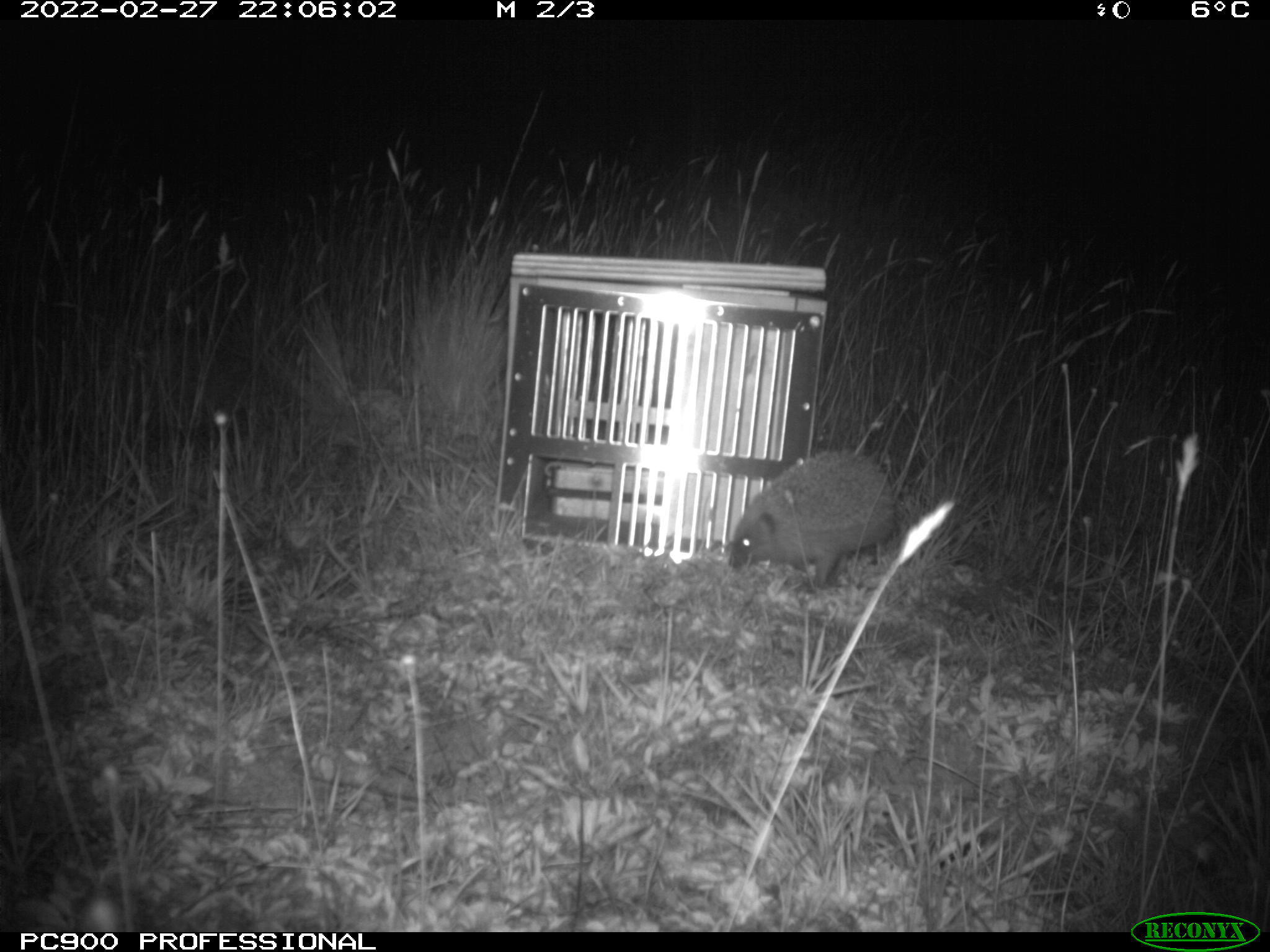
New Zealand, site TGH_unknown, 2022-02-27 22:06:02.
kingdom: Animalia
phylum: Chordata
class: Mammalia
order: Eulipotyphla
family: Erinaceidae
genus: Erinaceus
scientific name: Erinaceus europaeus europaeus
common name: european hedgehog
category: hedgehog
Hedgehog (european hedgehog) (Erinaceus europaeus europaeus).